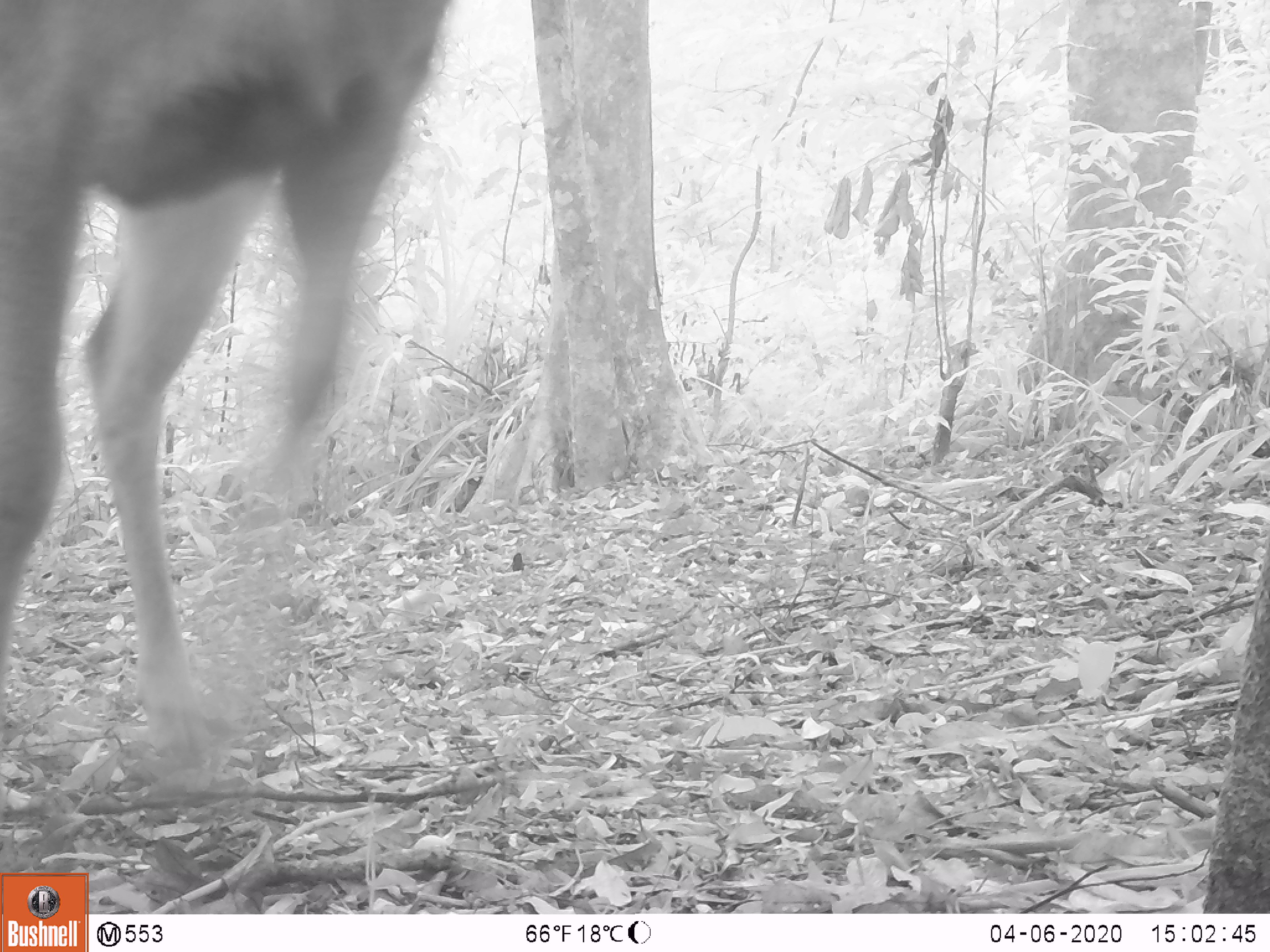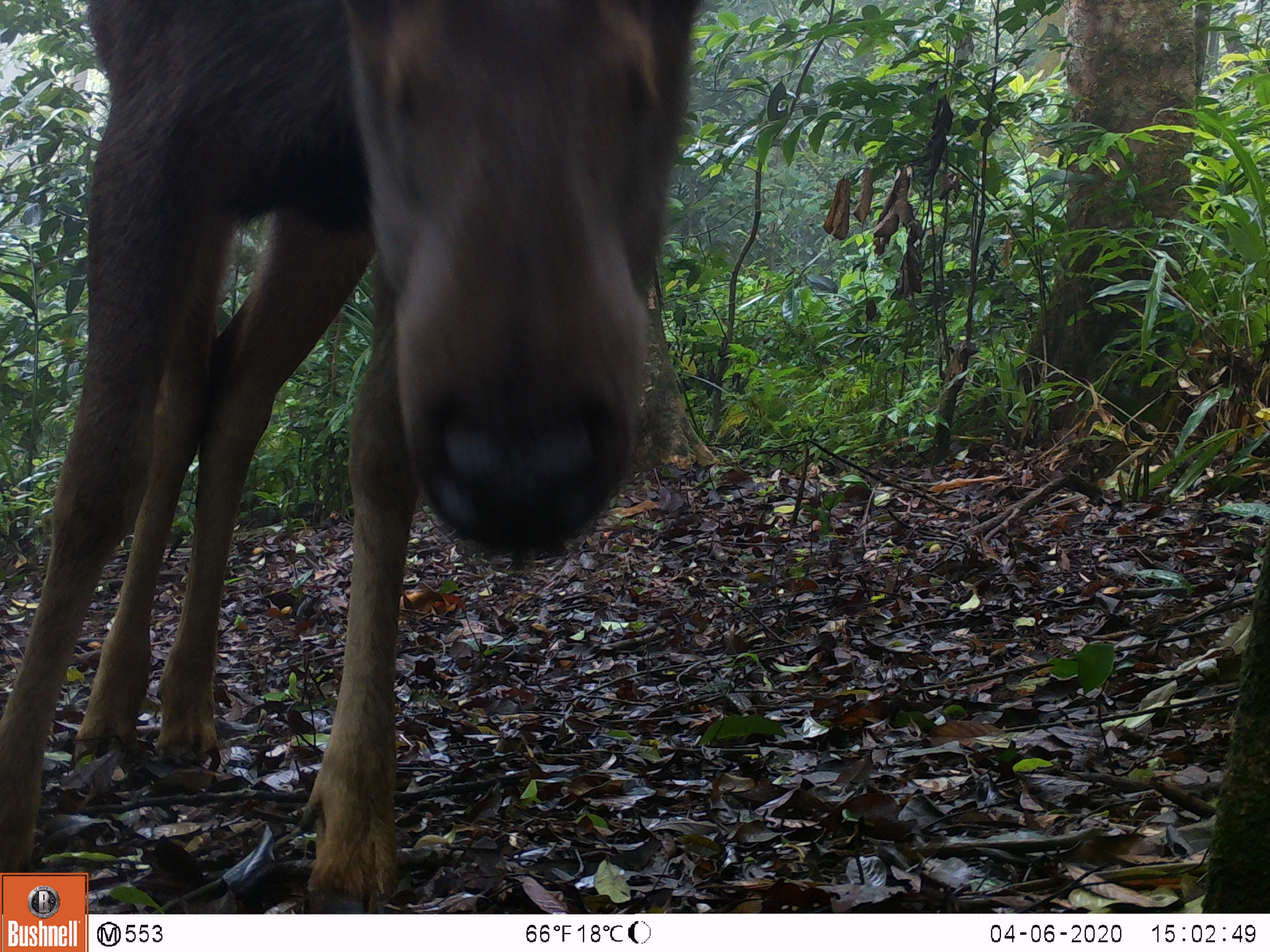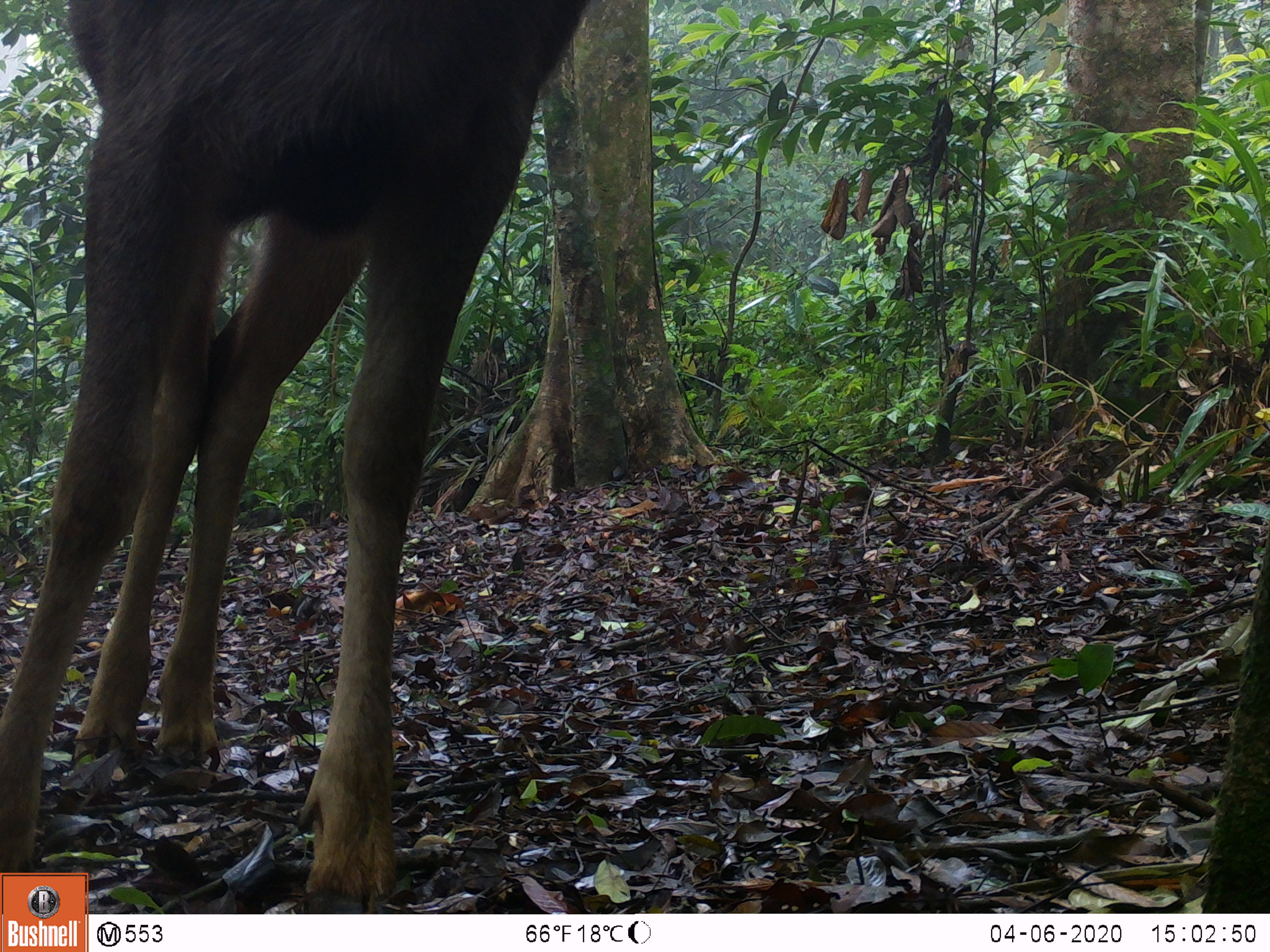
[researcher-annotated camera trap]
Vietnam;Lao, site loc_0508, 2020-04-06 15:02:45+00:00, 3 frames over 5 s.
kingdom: Animalia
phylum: Chordata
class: Mammalia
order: Artiodactyla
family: Cervidae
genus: Rusa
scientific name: Rusa unicolor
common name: sambar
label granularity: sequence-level